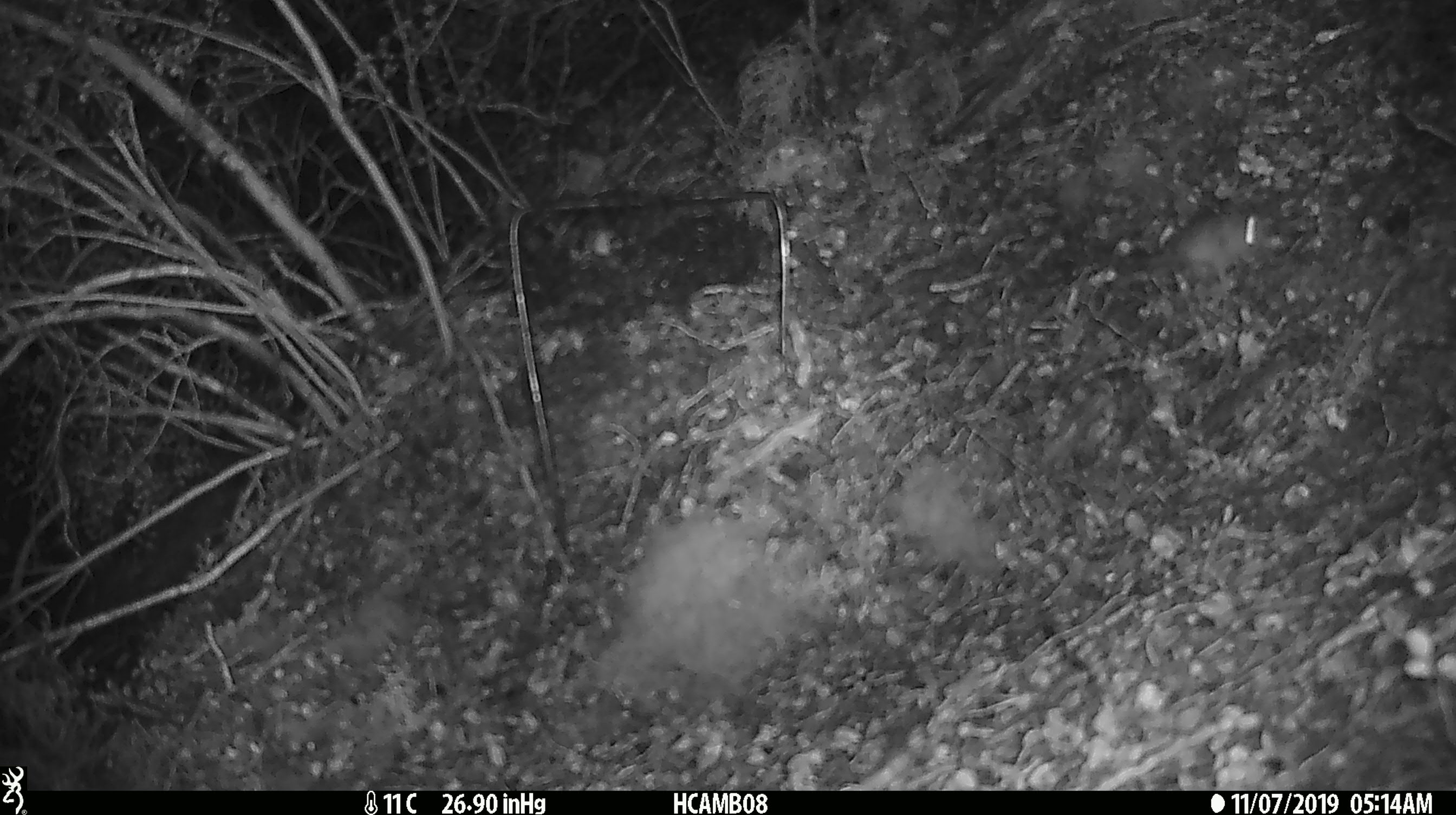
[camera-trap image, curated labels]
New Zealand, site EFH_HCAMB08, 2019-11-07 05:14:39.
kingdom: Animalia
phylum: Chordata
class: Mammalia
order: Rodentia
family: Muridae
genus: Mus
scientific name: Mus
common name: mouse